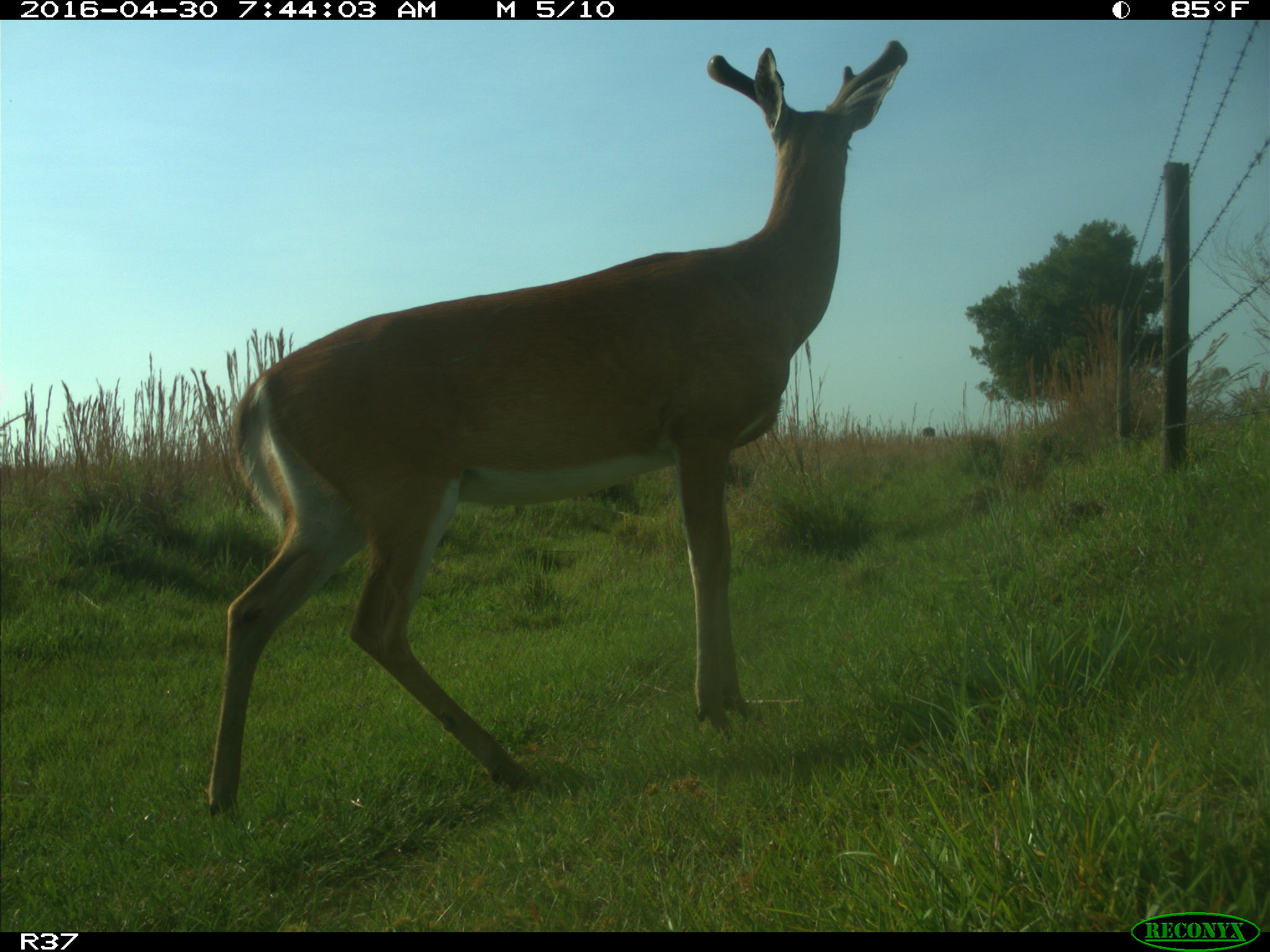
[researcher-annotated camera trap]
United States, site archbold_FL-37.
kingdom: Animalia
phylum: Chordata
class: Mammalia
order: Artiodactyla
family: Cervidae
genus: Odocoileus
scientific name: Odocoileus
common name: deer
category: unidentified deer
Unidentified deer (deer) (Odocoileus).